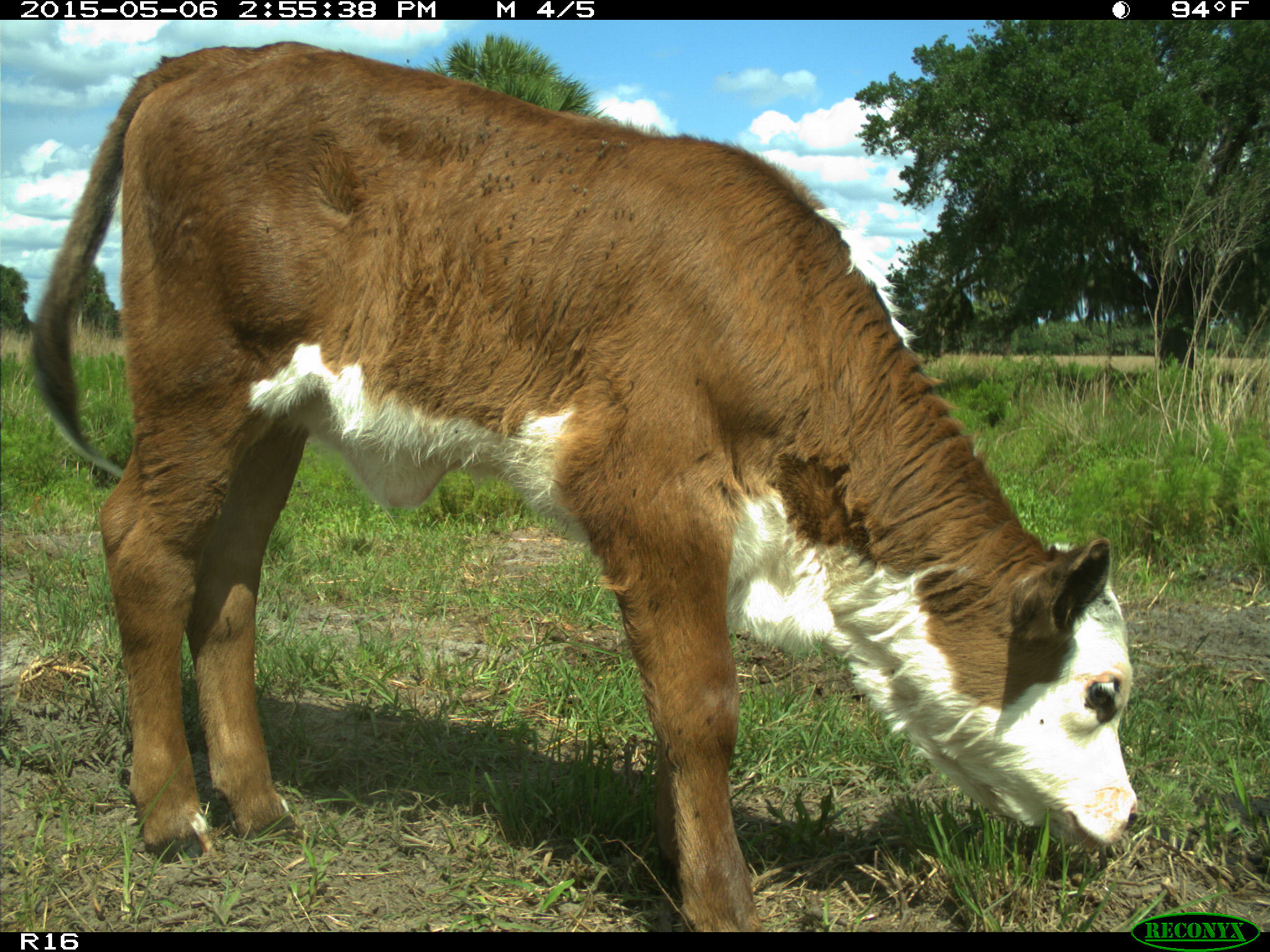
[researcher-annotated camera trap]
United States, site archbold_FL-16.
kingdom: Animalia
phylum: Chordata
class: Mammalia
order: Artiodactyla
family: Bovidae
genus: Bos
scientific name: Bos taurus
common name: domestic cow